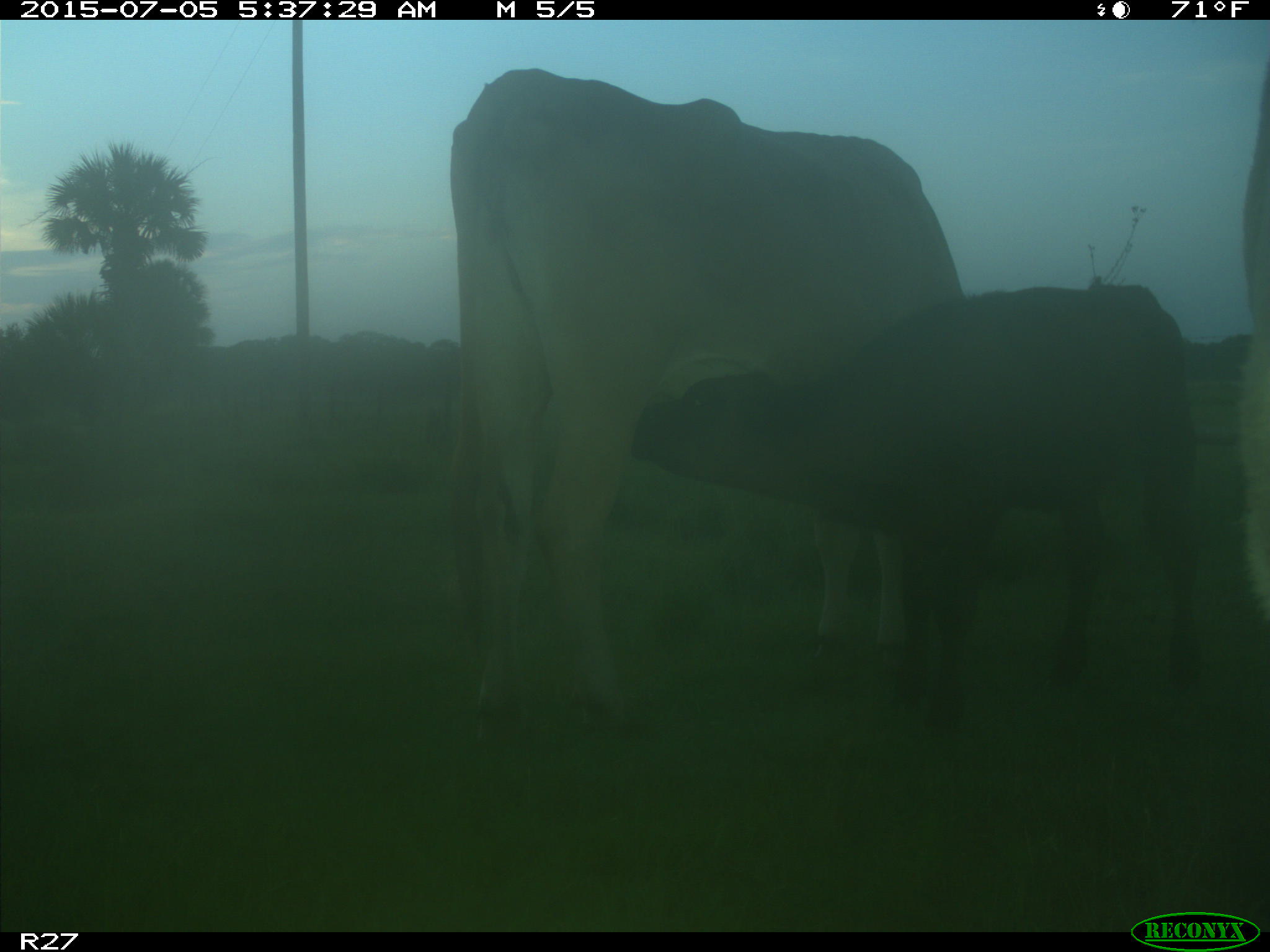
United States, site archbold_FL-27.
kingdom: Animalia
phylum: Chordata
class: Mammalia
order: Artiodactyla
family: Bovidae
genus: Bos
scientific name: Bos taurus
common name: domestic cow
Bos taurus (domestic cow).